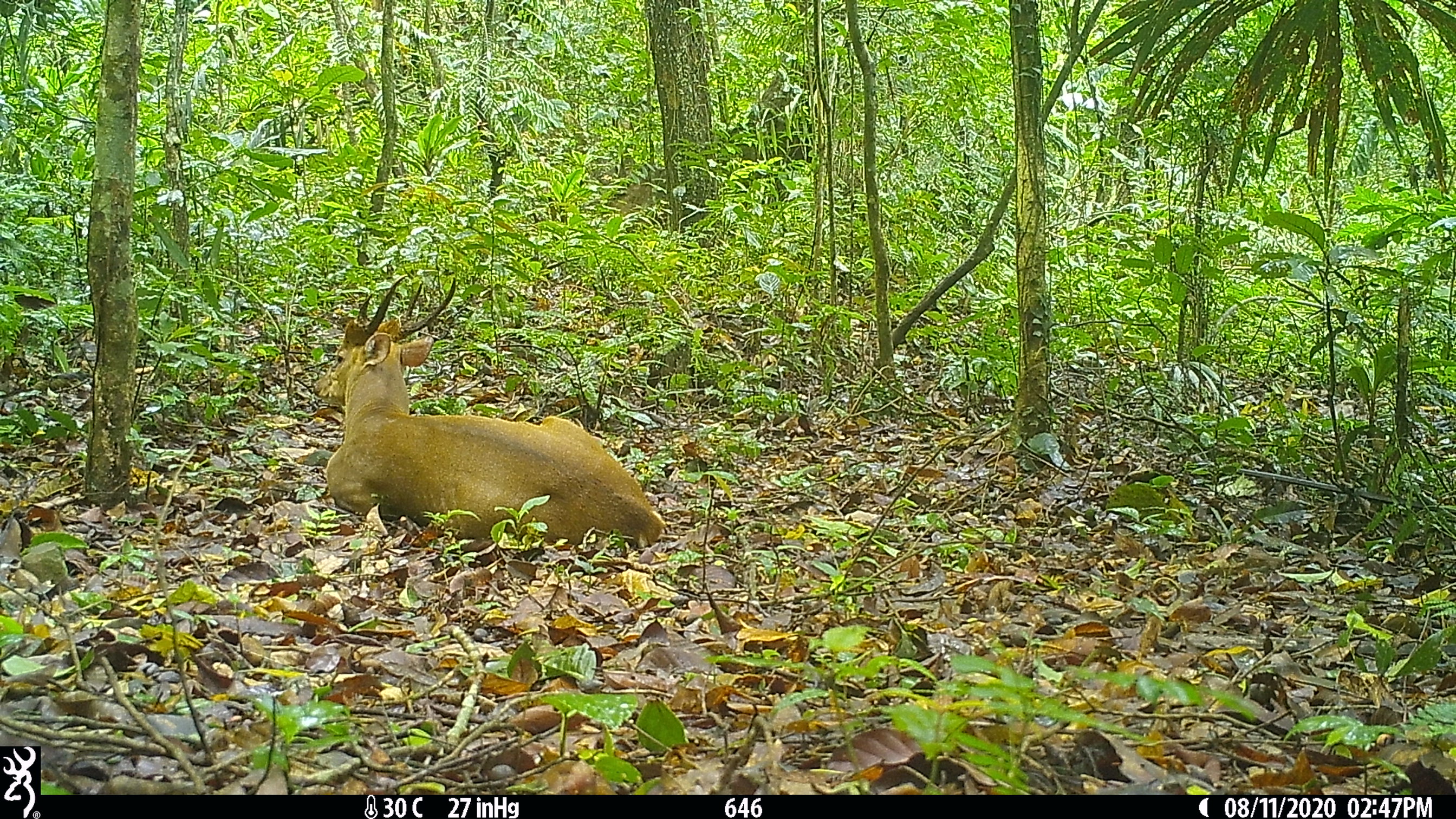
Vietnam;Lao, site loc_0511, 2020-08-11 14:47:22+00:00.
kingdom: Animalia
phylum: Chordata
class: Mammalia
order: Artiodactyla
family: Cervidae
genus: Muntiacus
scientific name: Muntiacus vuquangensis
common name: large-antlered muntjac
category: large antlered muntjac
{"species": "large antlered muntjac (large-antlered muntjac) (Muntiacus vuquangensis)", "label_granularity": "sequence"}